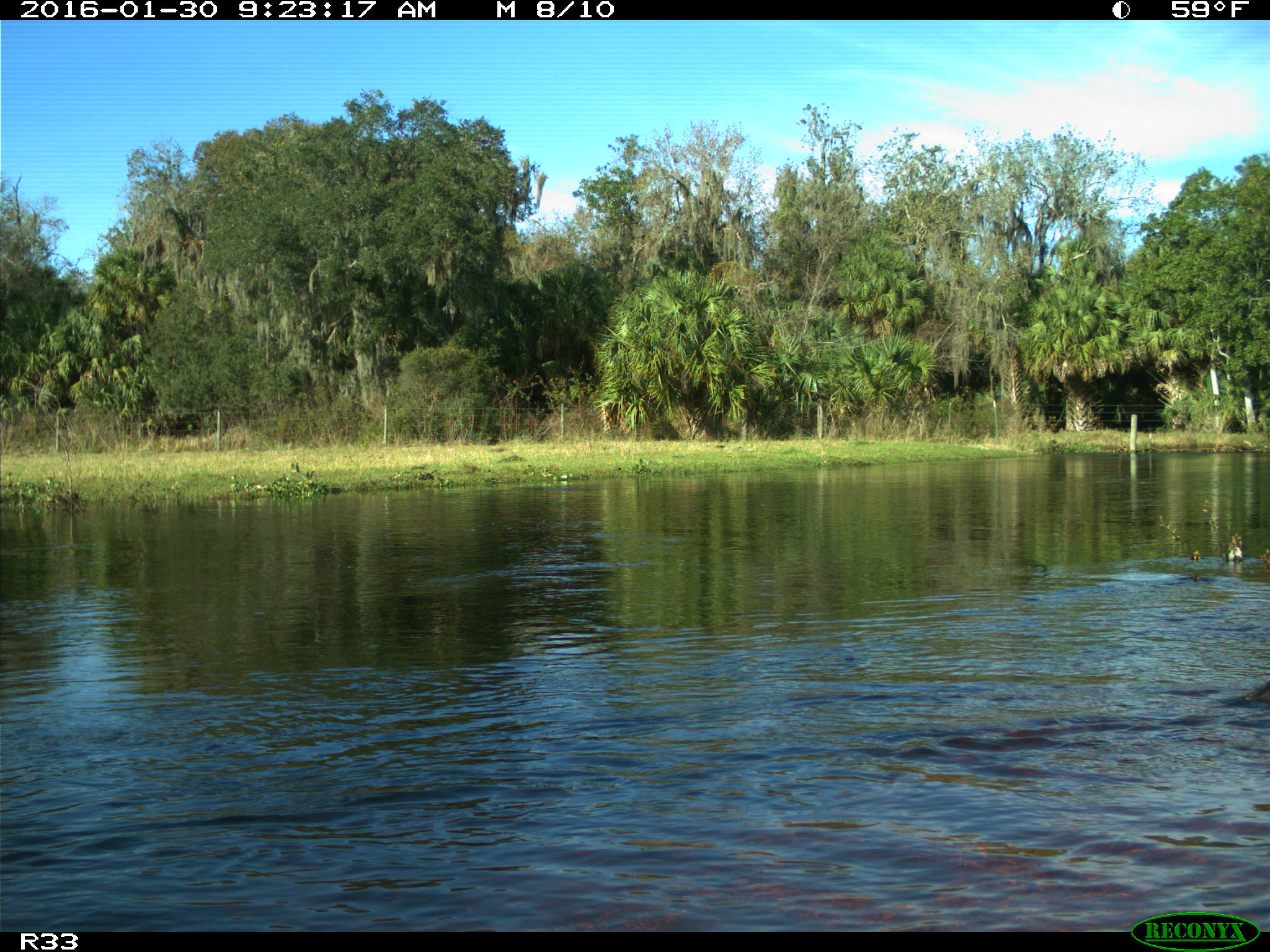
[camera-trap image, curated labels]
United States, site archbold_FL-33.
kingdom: Animalia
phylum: Chordata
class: Aves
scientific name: Aves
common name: birds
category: unidentified bird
Unidentified bird (birds) (Aves).